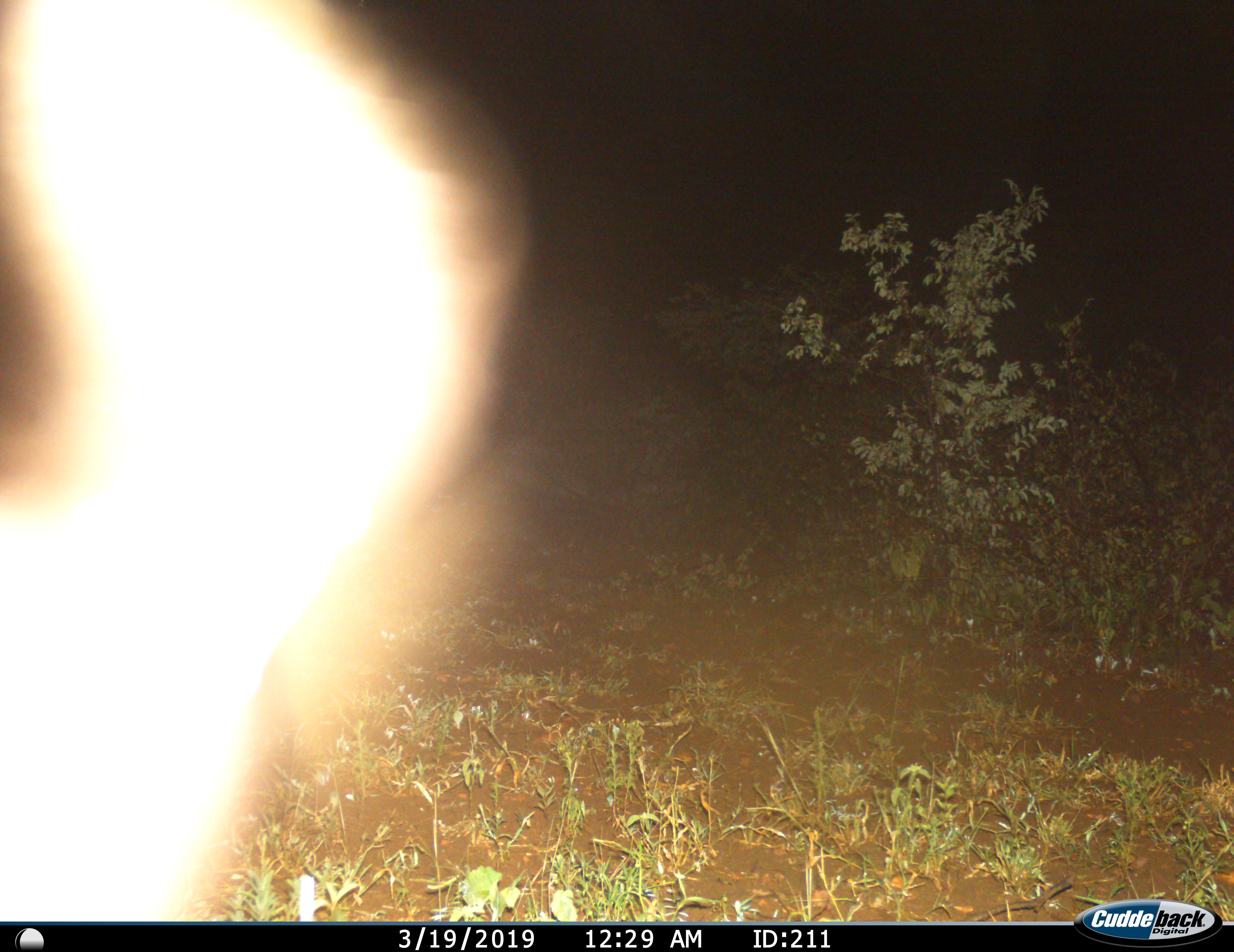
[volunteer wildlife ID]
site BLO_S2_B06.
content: unidentified animal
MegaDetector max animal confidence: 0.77